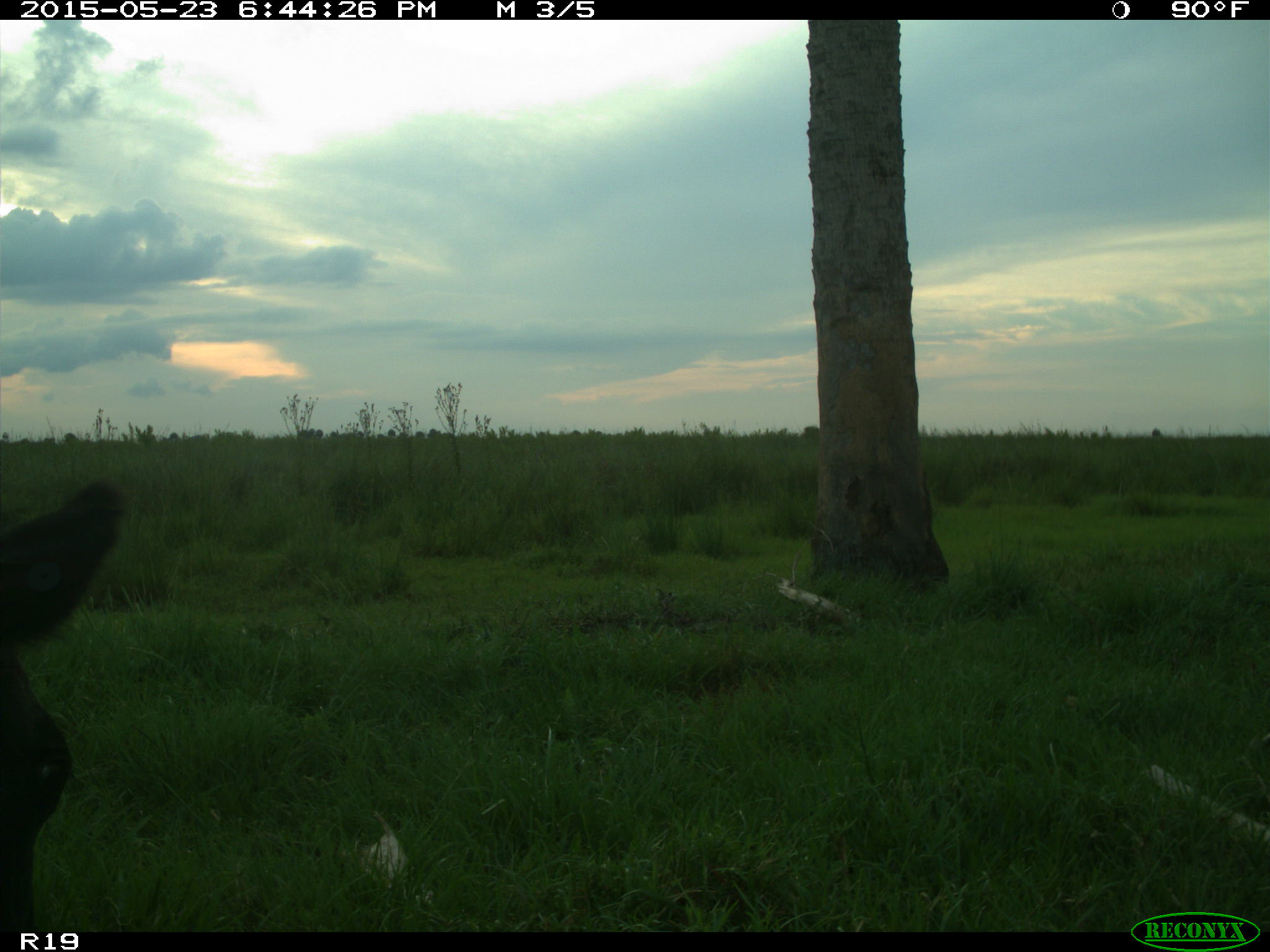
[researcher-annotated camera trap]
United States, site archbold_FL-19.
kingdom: Animalia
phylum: Chordata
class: Mammalia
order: Artiodactyla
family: Bovidae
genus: Bos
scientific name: Bos taurus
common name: domestic cow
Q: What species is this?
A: Bos taurus (domestic cow).